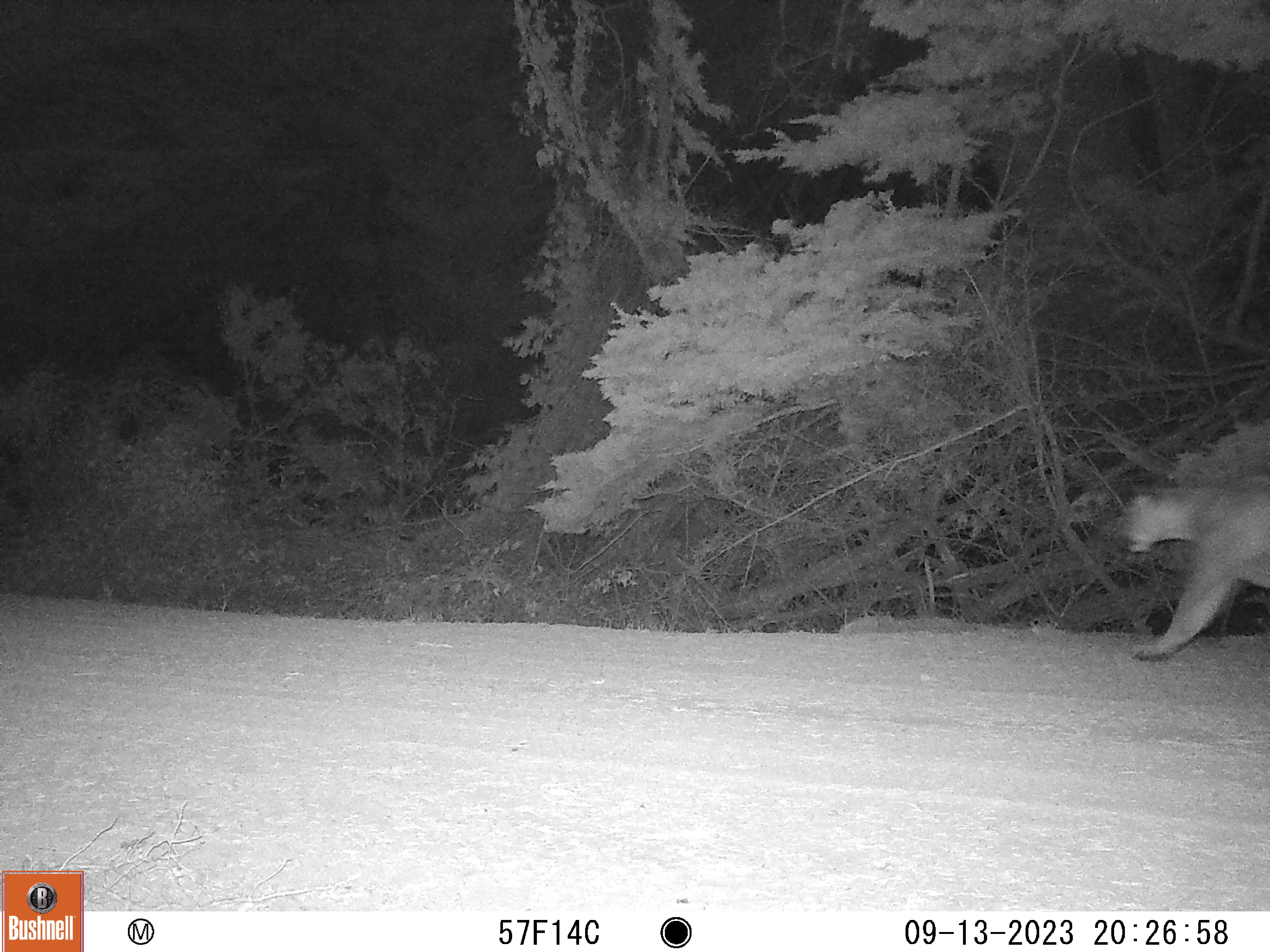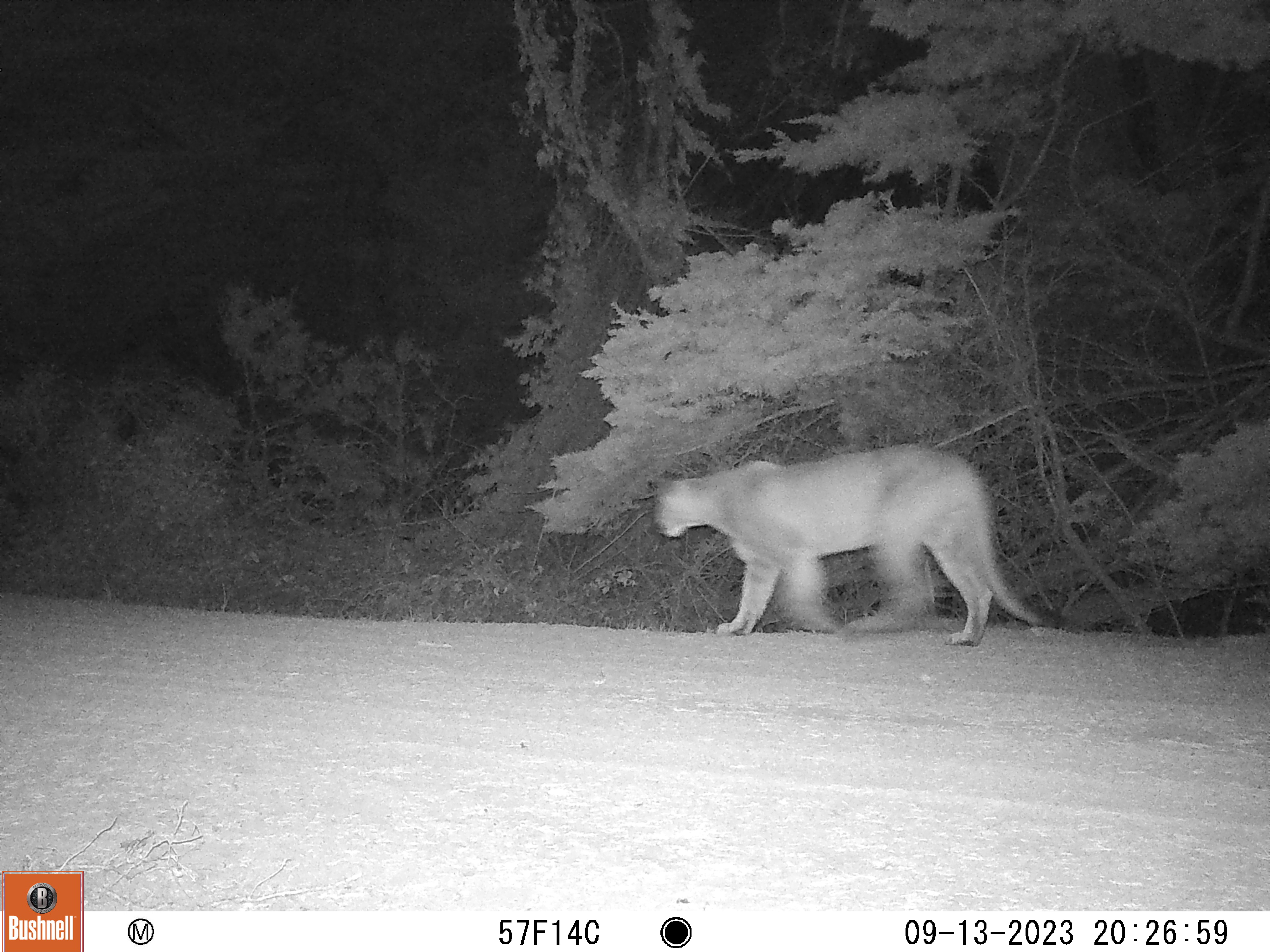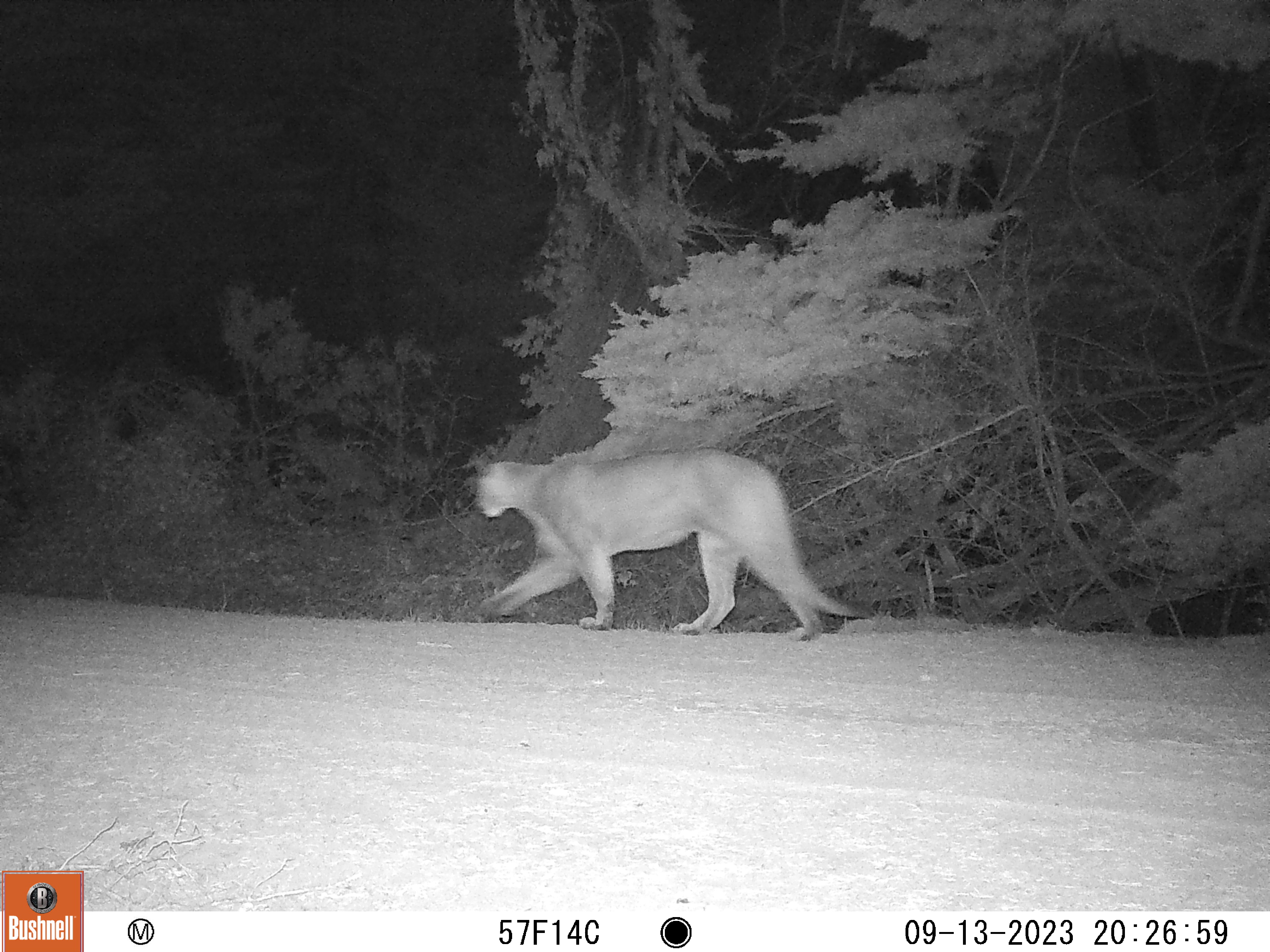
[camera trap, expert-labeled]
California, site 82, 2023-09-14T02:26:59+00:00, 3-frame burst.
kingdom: Animalia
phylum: Chordata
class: Mammalia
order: Carnivora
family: Felidae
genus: Puma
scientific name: Puma concolor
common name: puma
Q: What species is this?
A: Puma (Puma concolor).